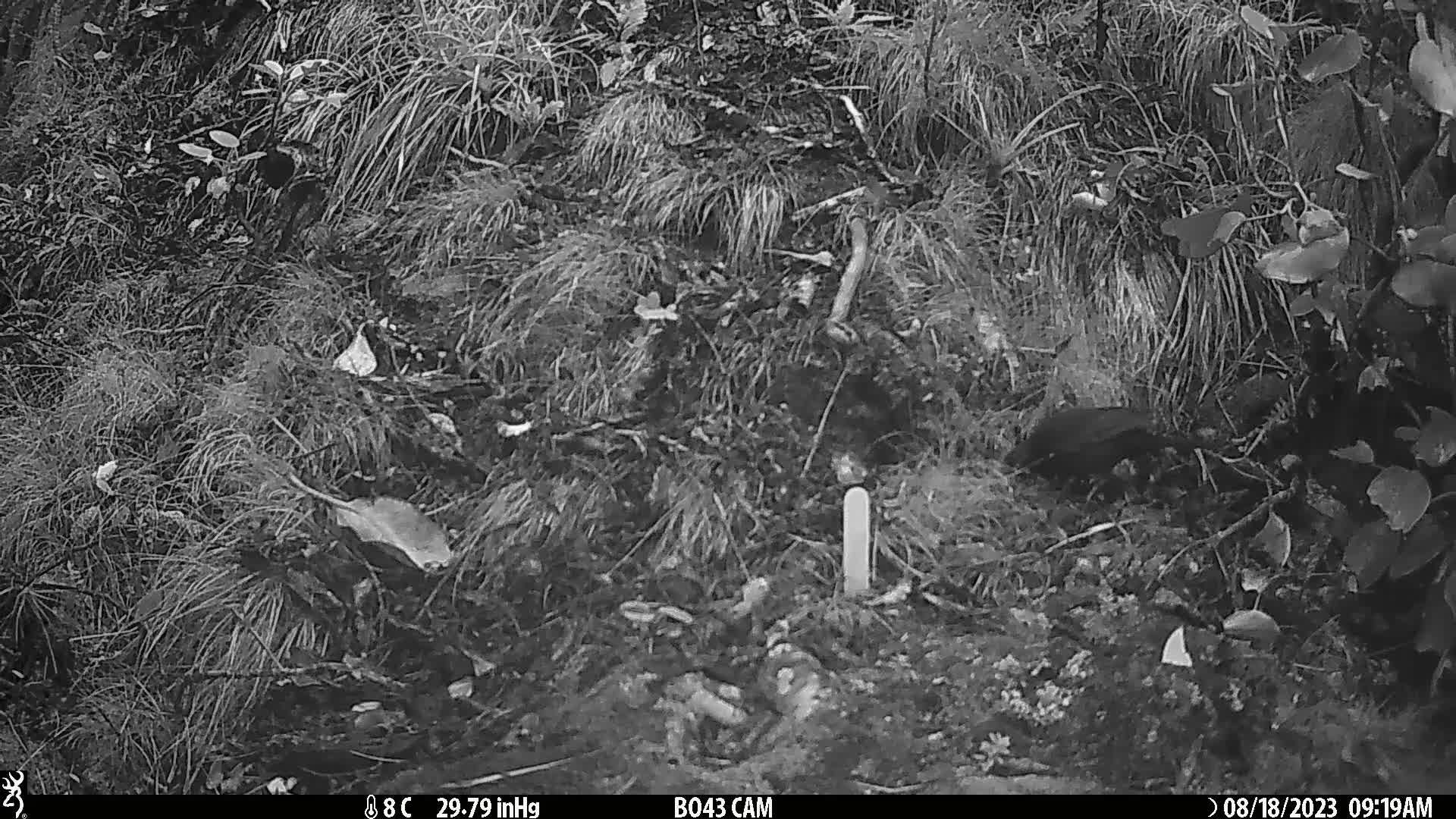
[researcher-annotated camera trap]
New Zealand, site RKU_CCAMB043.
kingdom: Animalia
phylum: Chordata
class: Aves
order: Passeriformes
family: Turdidae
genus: Turdus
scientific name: Turdus merula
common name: eurasian blackbird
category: blackbird